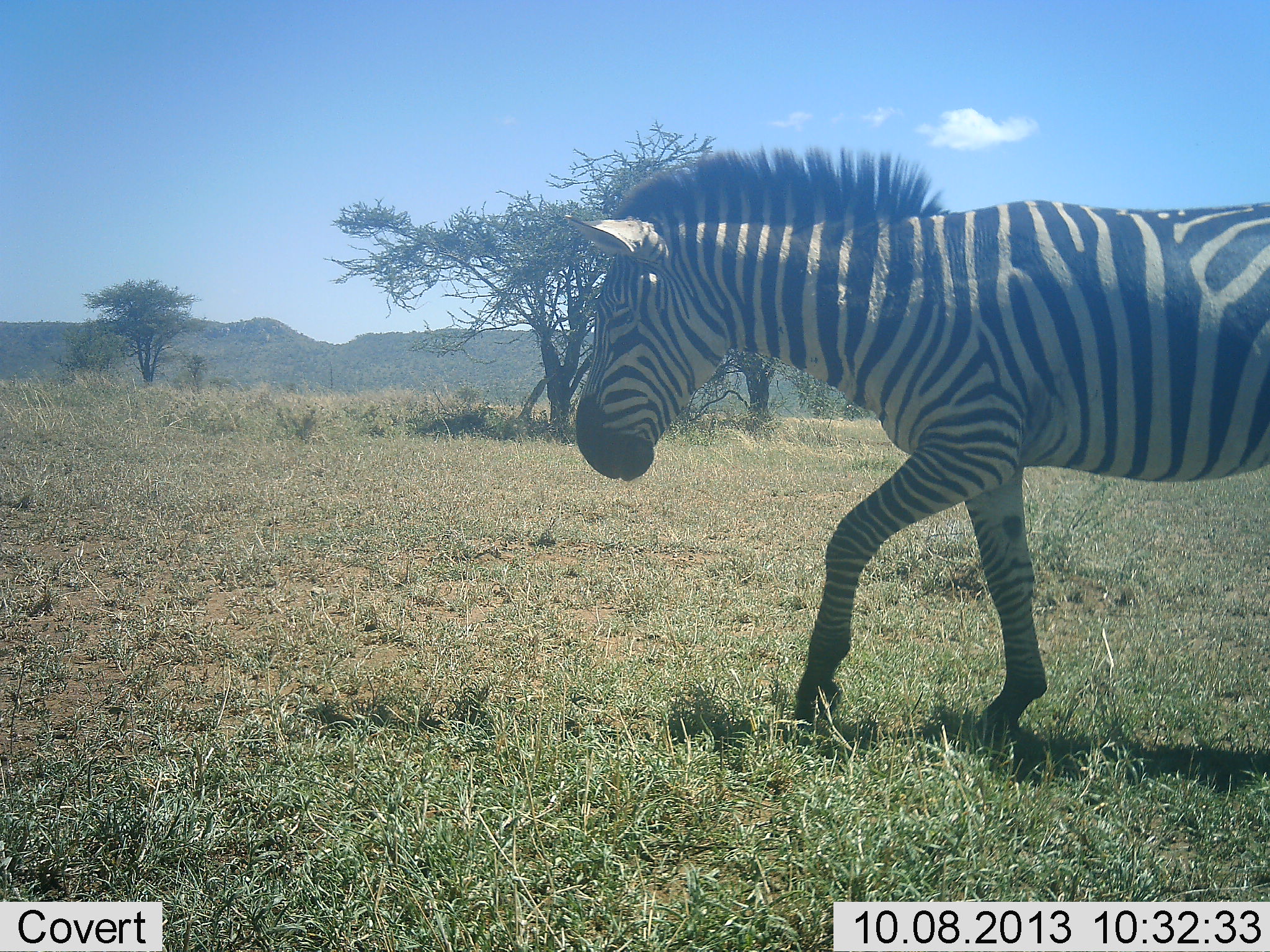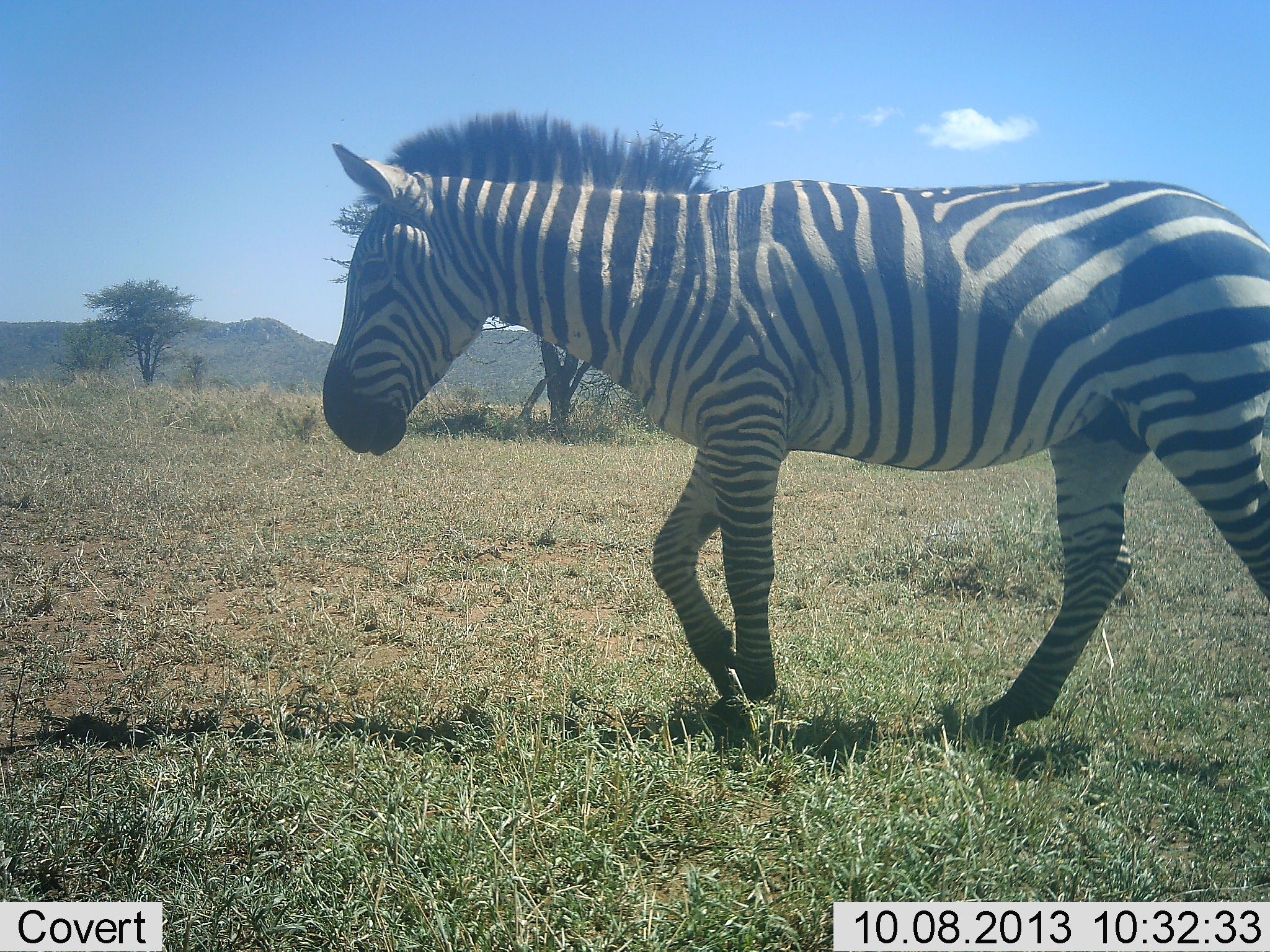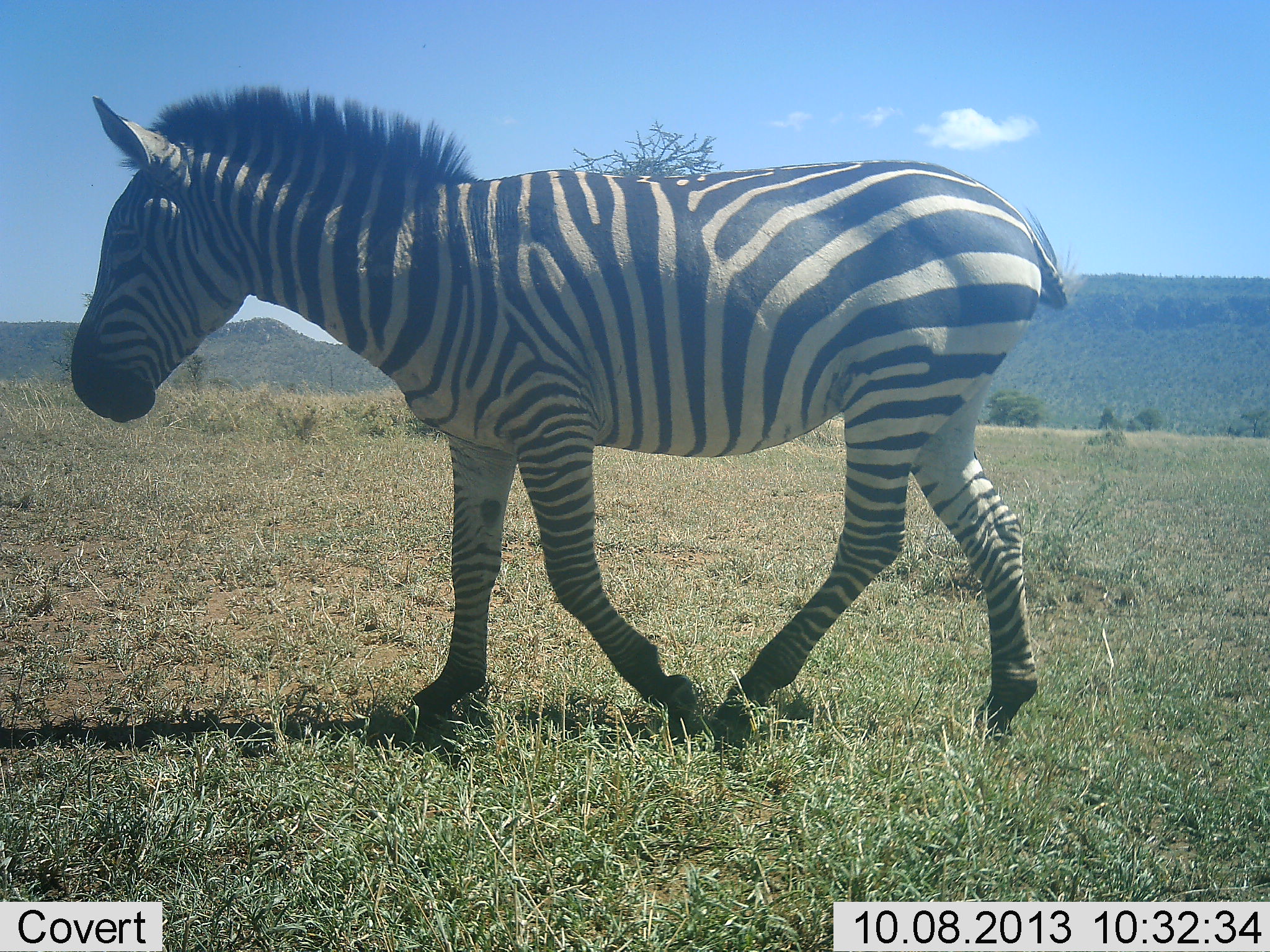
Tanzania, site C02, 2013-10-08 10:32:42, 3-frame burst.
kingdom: Animalia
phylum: Chordata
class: Mammalia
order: Perissodactyla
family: Equidae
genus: Equus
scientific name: Equus quagga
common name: plains zebra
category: zebra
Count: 1.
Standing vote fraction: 3%.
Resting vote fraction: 0%.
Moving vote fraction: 100%.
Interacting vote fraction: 0%.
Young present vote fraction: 0%.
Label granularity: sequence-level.